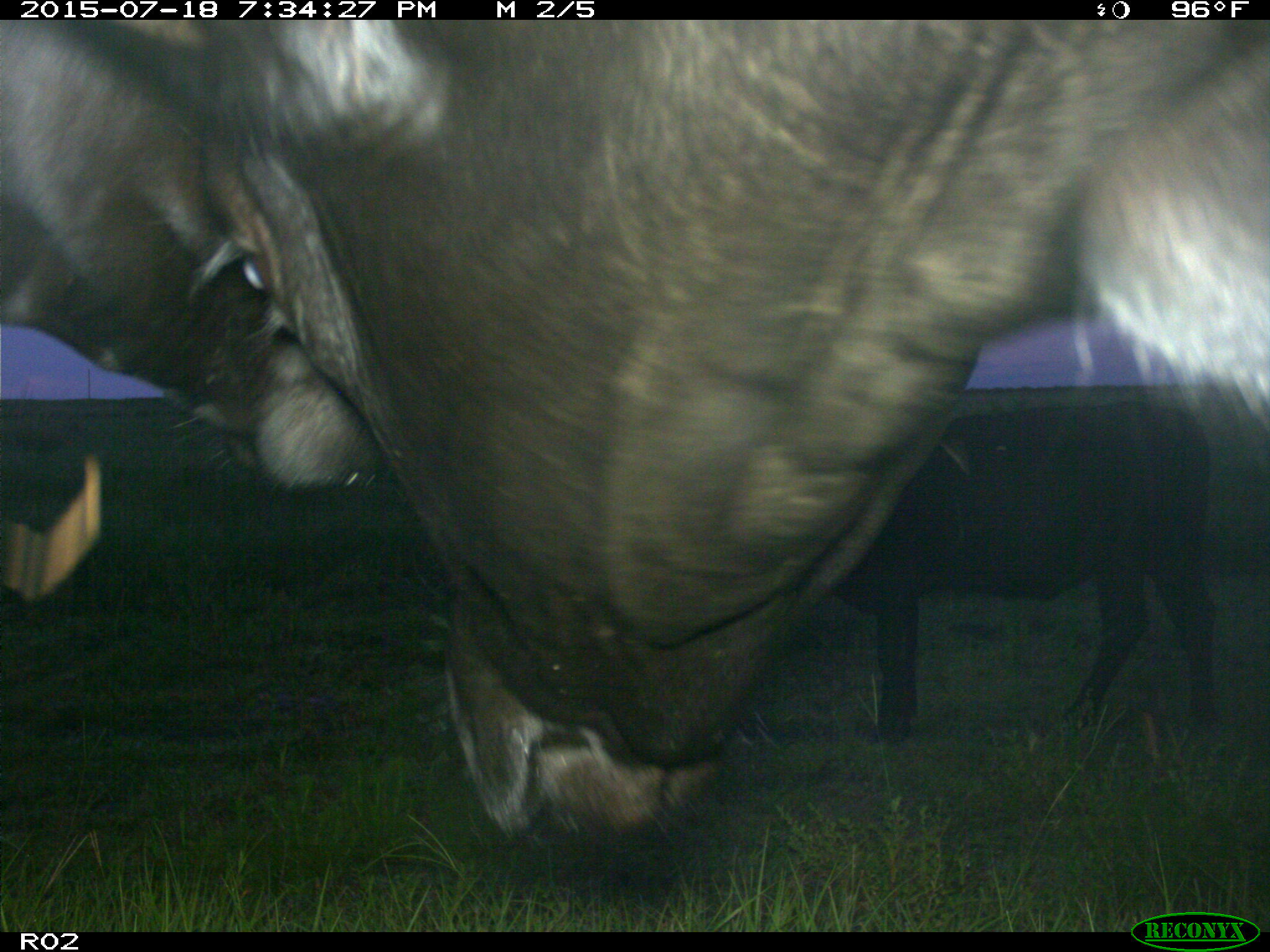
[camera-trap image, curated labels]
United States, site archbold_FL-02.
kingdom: Animalia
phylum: Chordata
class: Mammalia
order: Artiodactyla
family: Bovidae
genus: Bos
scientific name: Bos taurus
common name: domestic cow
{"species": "Bos taurus (domestic cow)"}